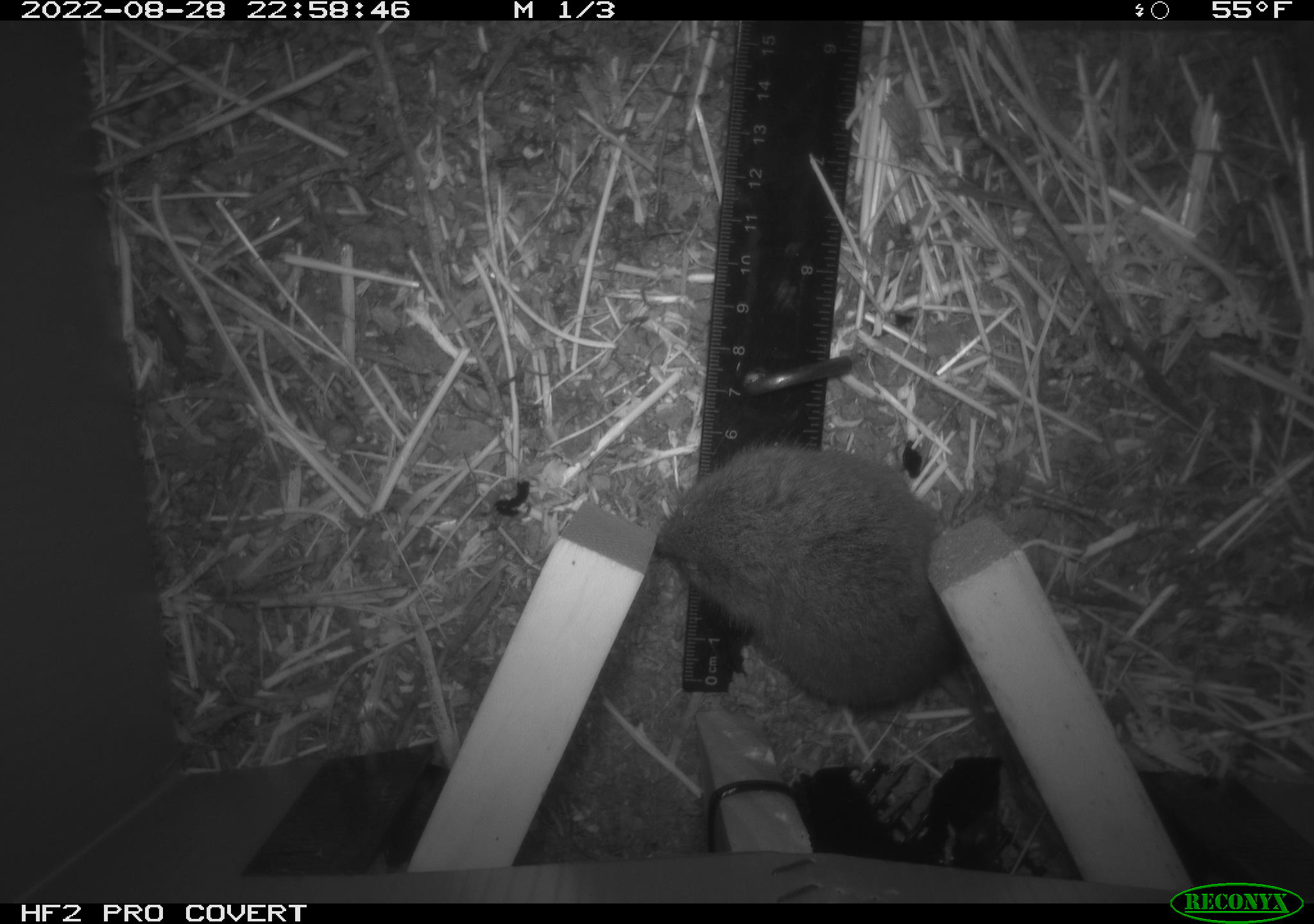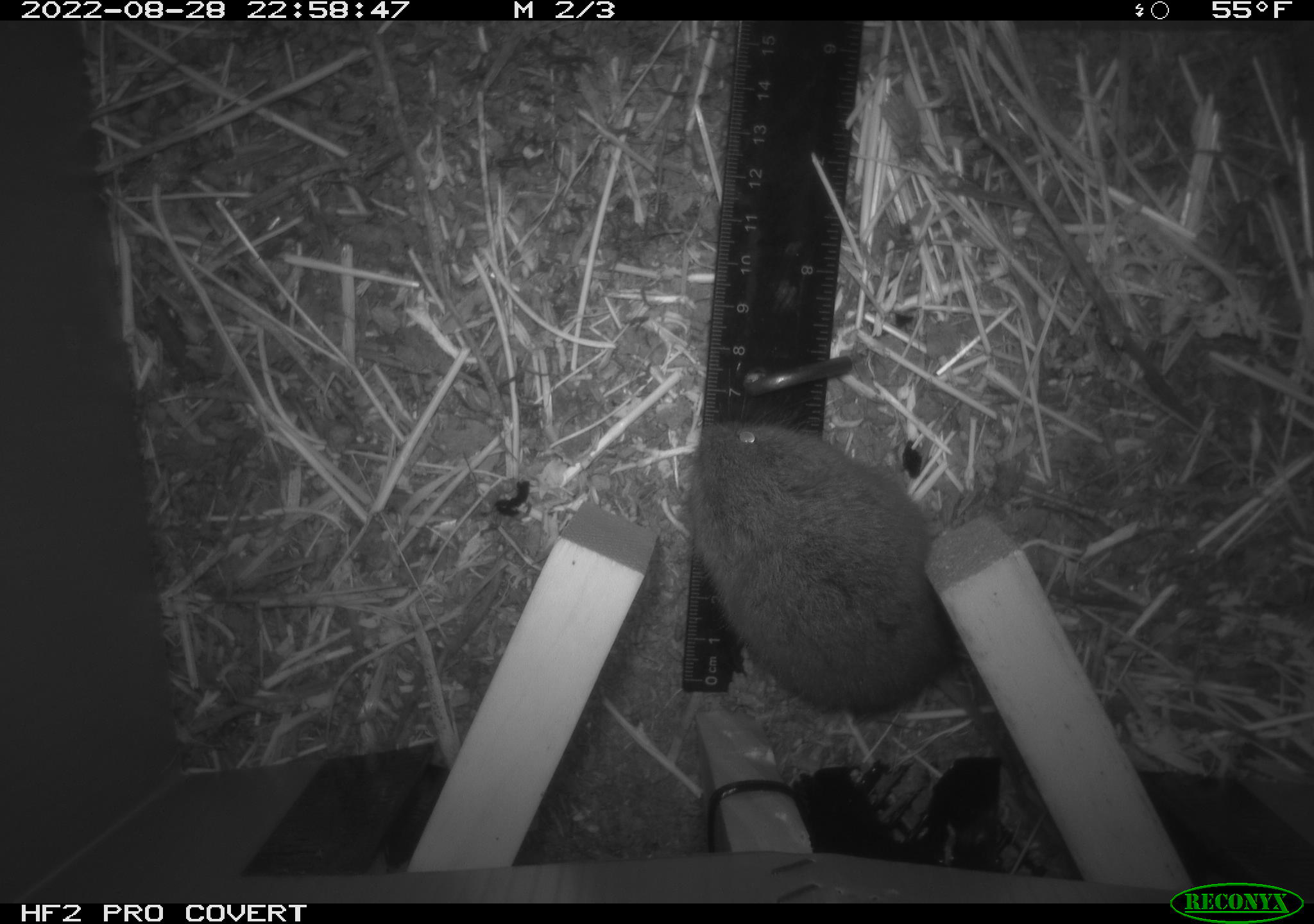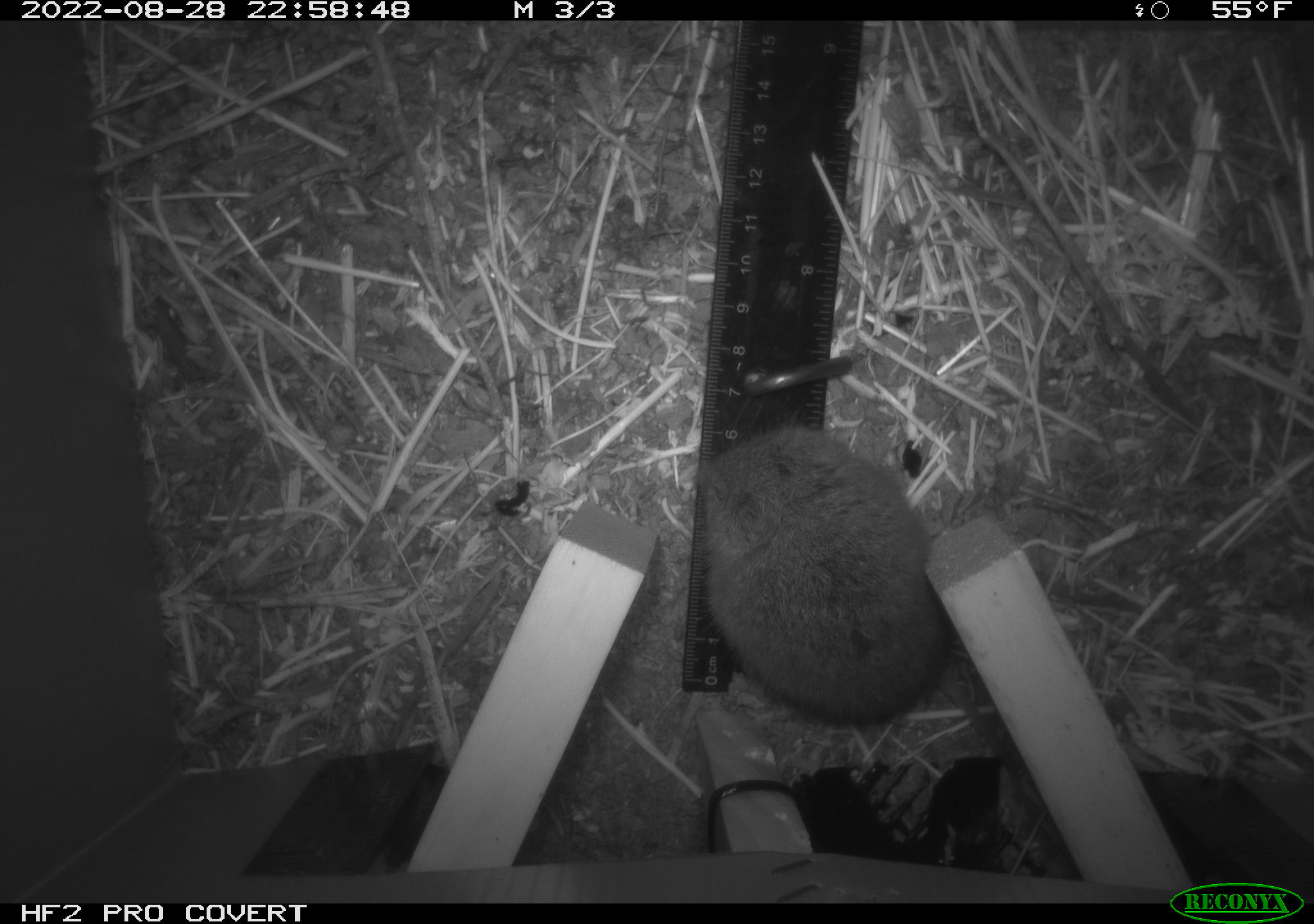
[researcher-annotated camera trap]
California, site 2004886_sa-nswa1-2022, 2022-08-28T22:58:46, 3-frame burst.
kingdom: Animalia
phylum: Chordata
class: Mammalia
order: Rodentia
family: Cricetidae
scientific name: Cricetidae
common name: hamsters, voles, lemmings, and allies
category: cricetidae family